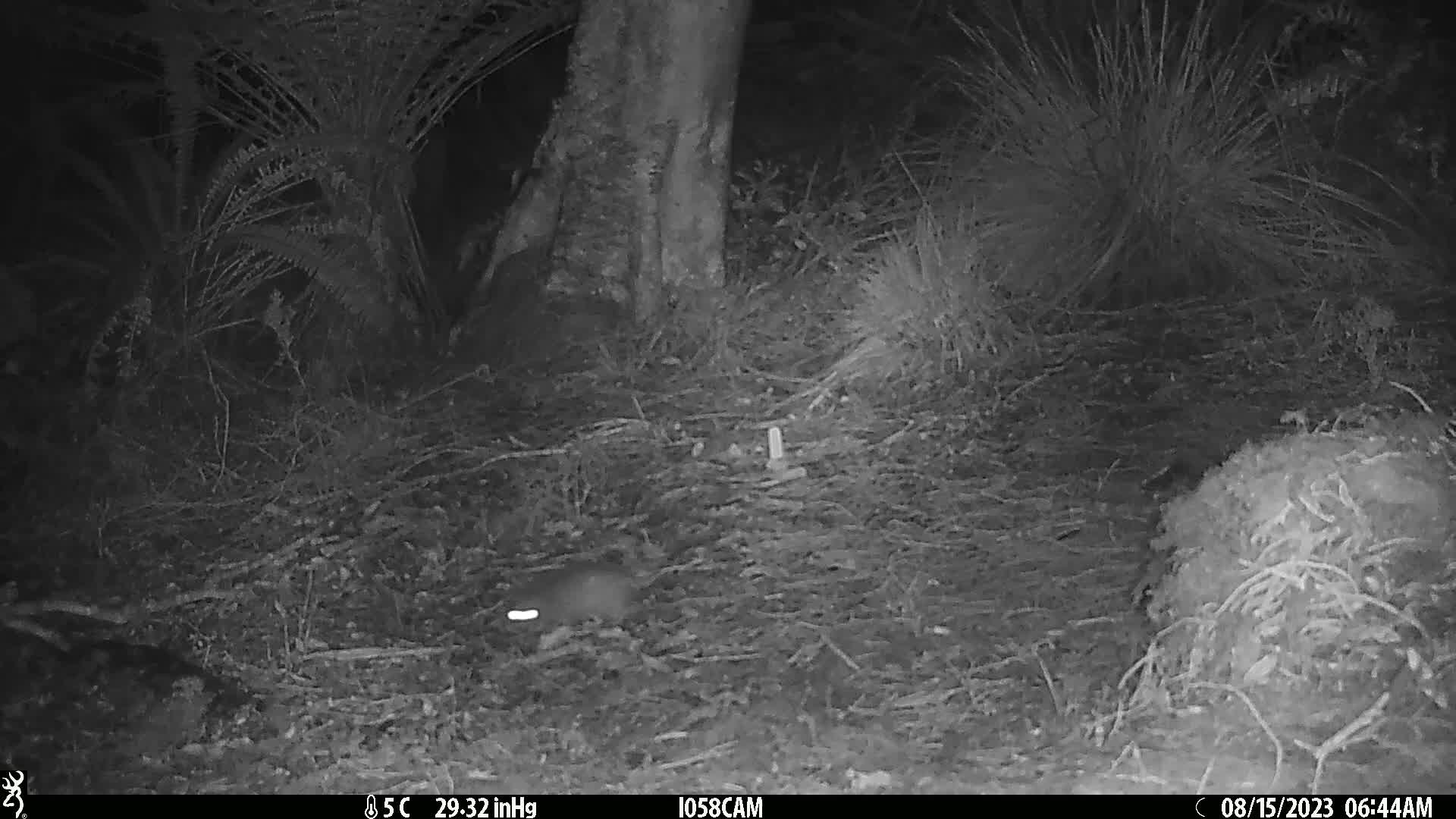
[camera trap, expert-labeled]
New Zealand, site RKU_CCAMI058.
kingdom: Animalia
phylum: Chordata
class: Mammalia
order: Rodentia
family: Muridae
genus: Rattus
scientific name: Rattus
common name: rat